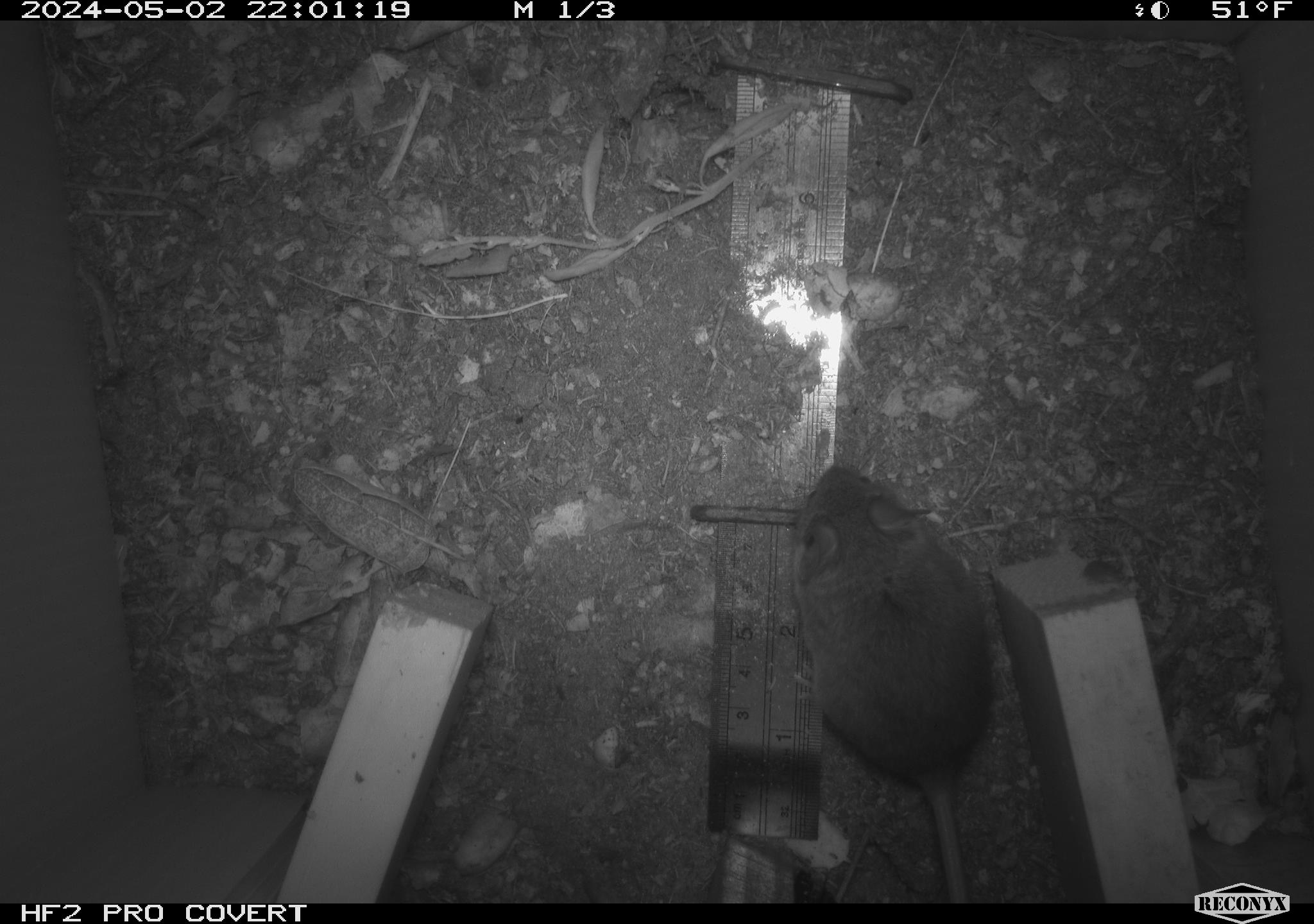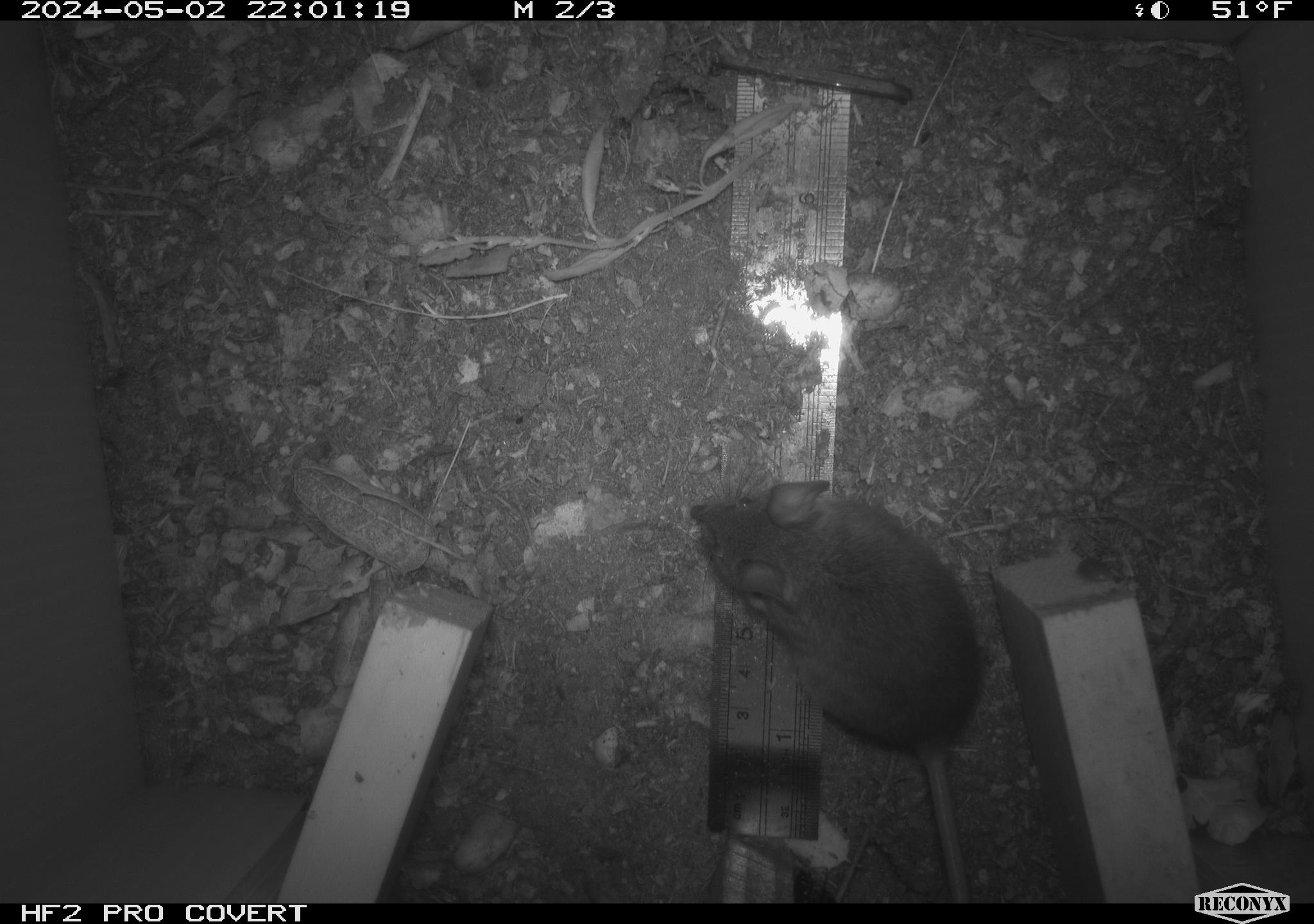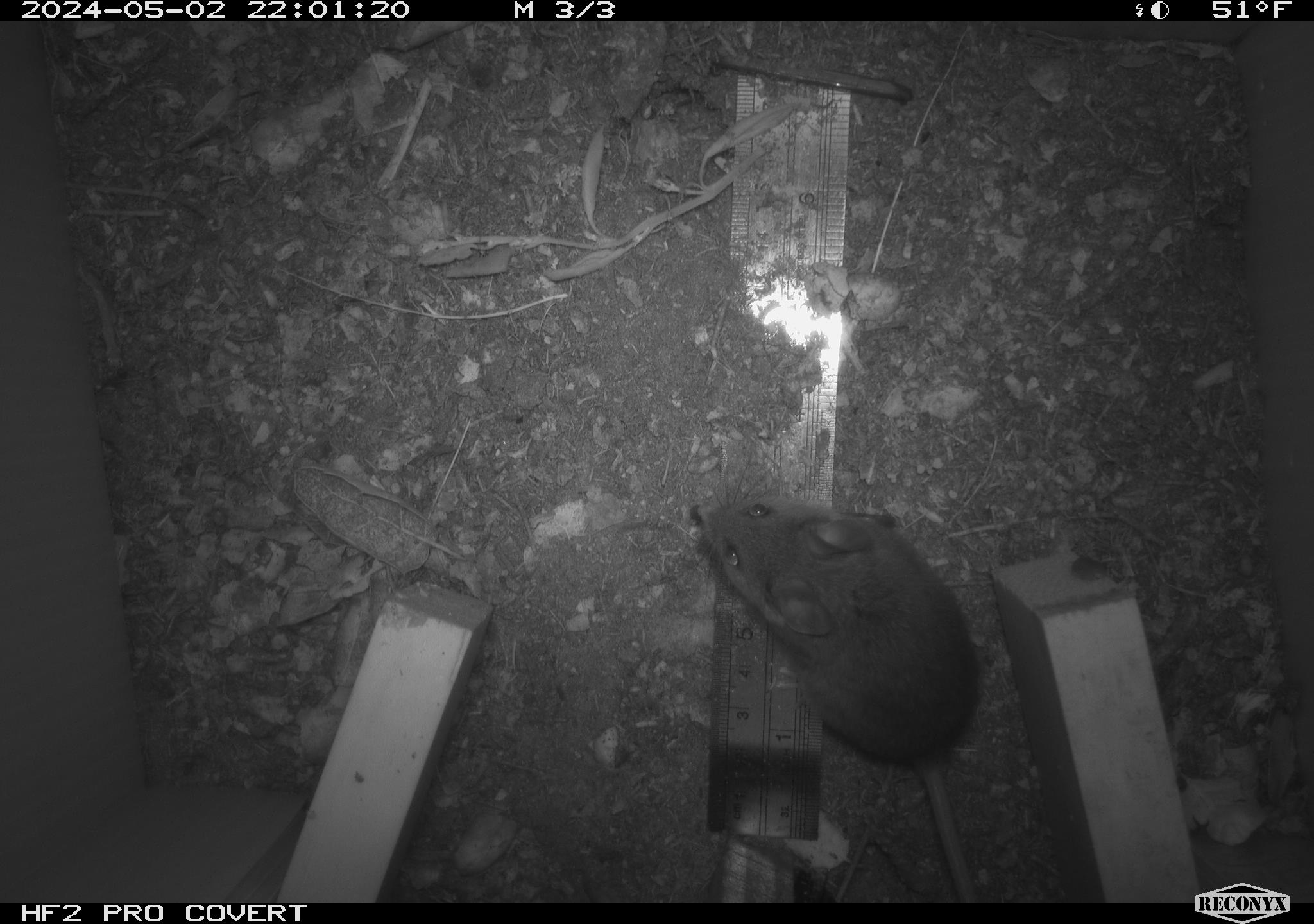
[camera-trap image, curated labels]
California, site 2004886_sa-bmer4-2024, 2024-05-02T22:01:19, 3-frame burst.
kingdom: Animalia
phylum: Chordata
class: Mammalia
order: Rodentia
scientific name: Rodentia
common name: mouse species